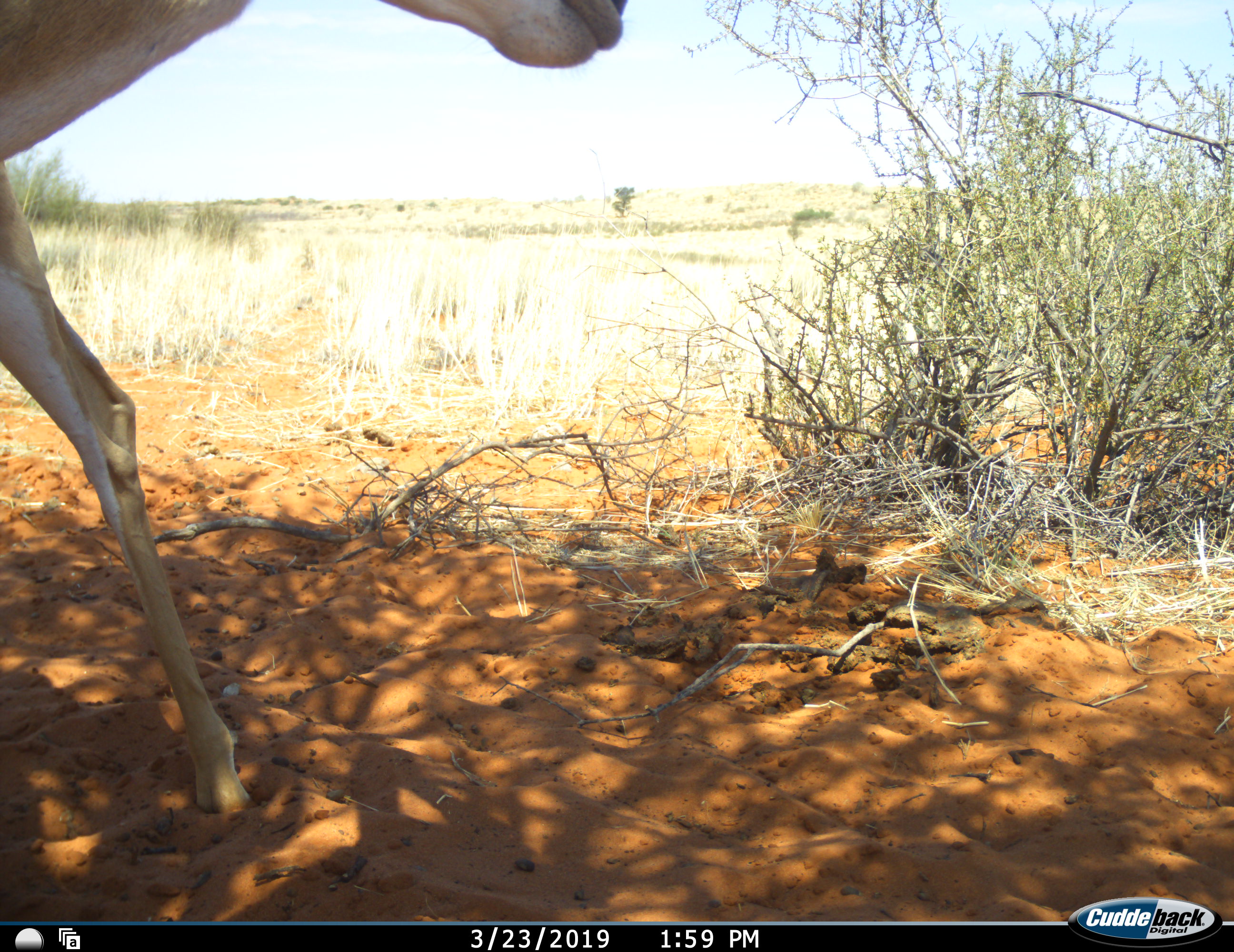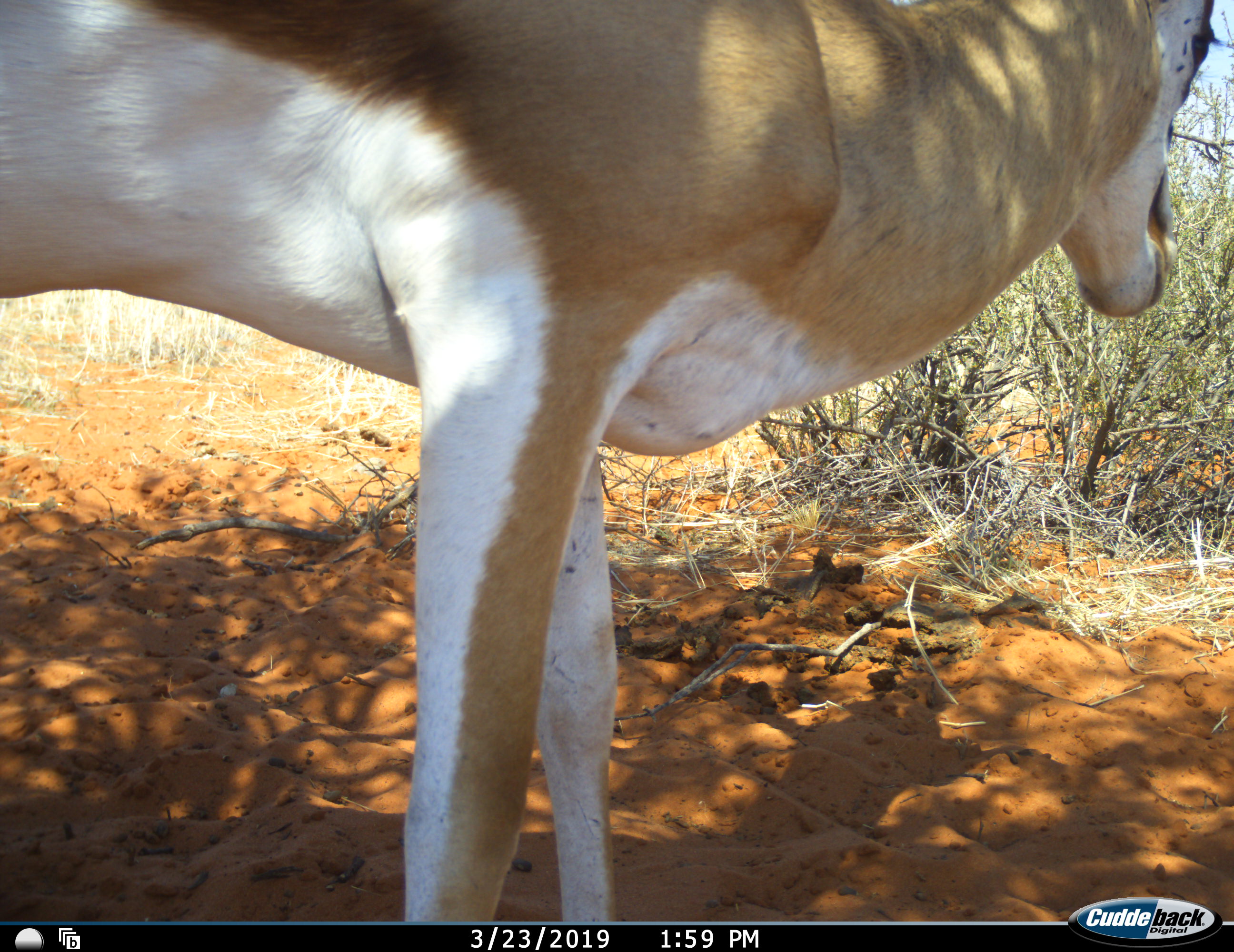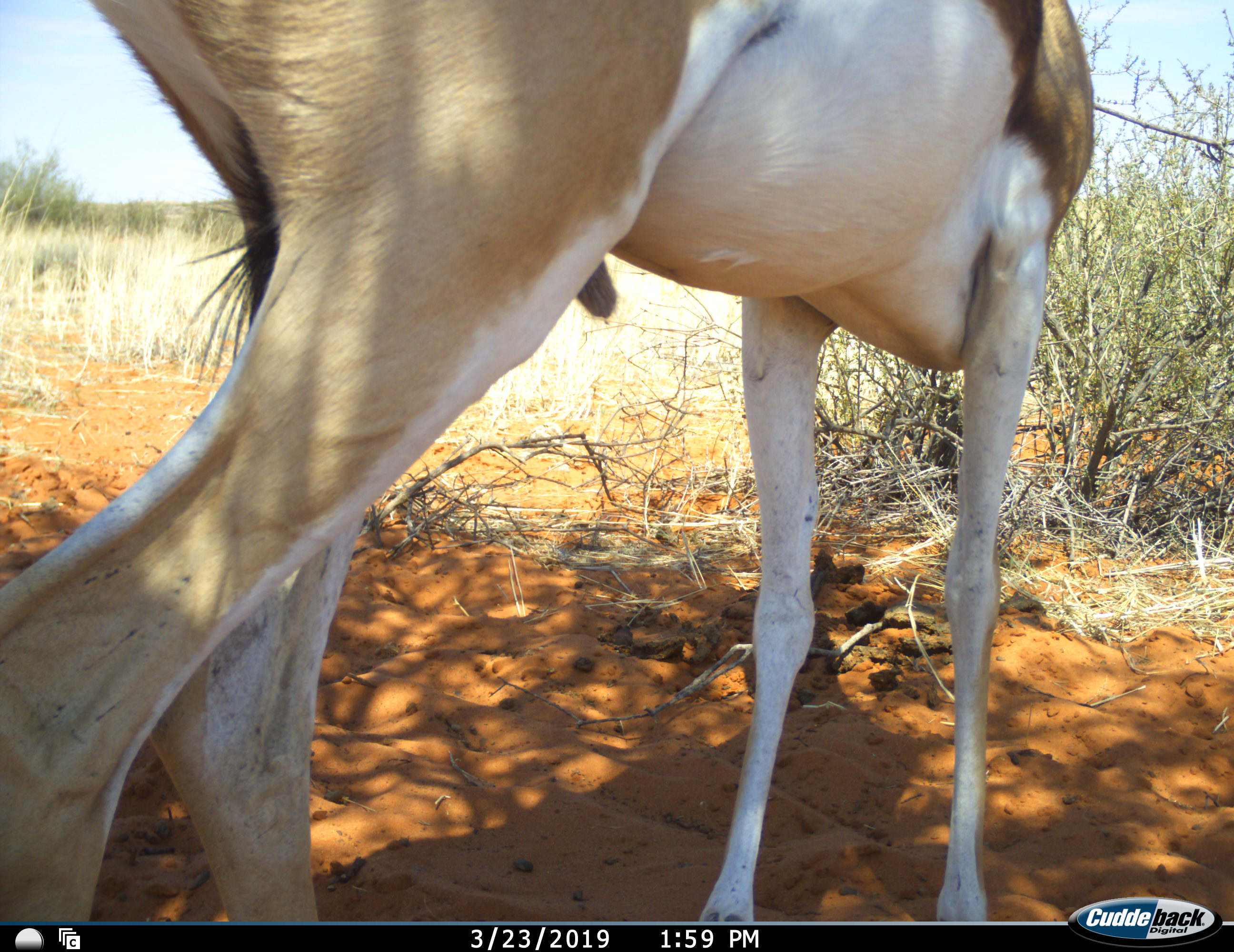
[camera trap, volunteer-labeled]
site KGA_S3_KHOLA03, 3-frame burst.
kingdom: Animalia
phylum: Chordata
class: Mammalia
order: Artiodactyla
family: Bovidae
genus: Antidorcas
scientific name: Antidorcas marsupialis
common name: springbok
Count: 1.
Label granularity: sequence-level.